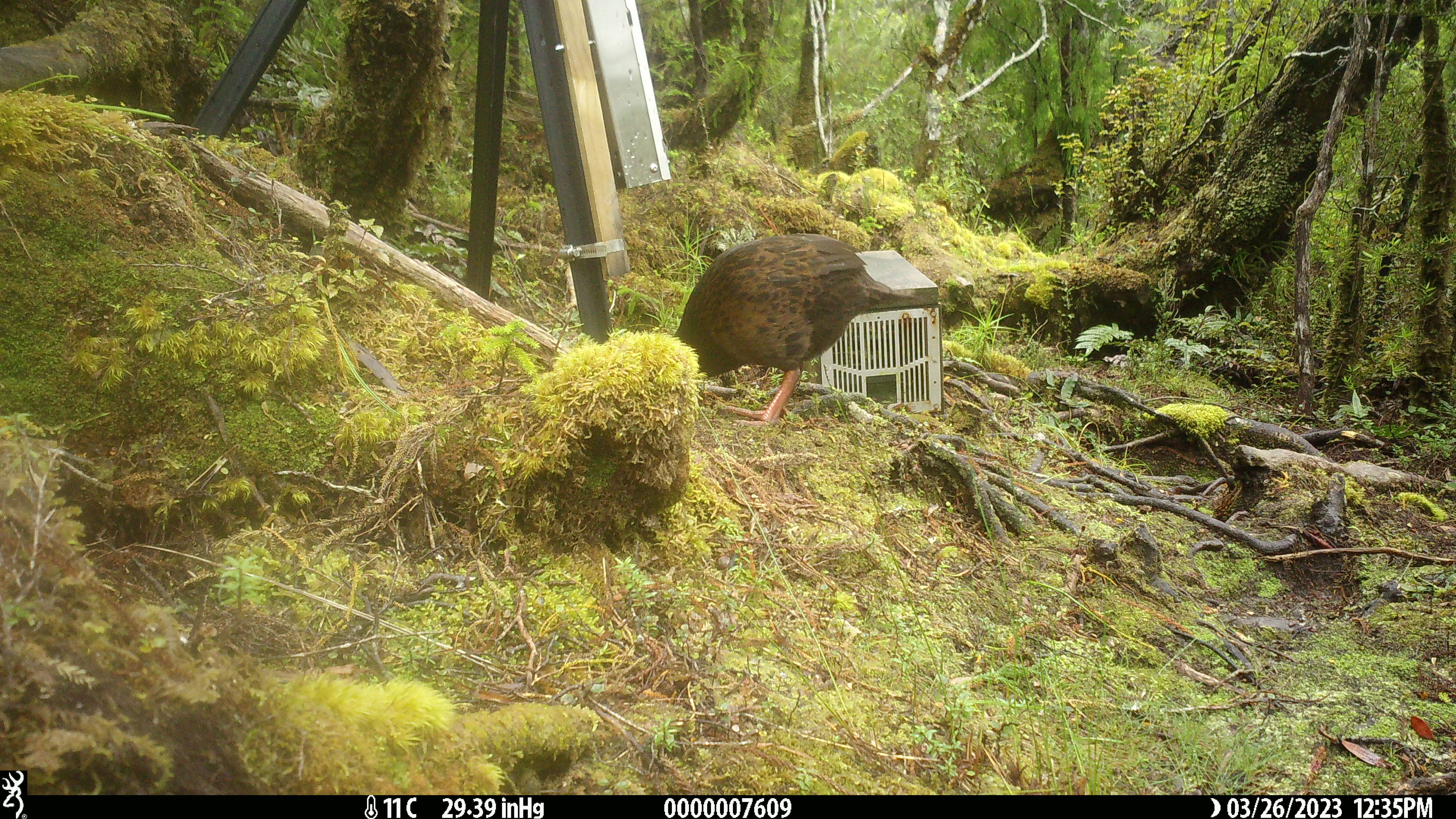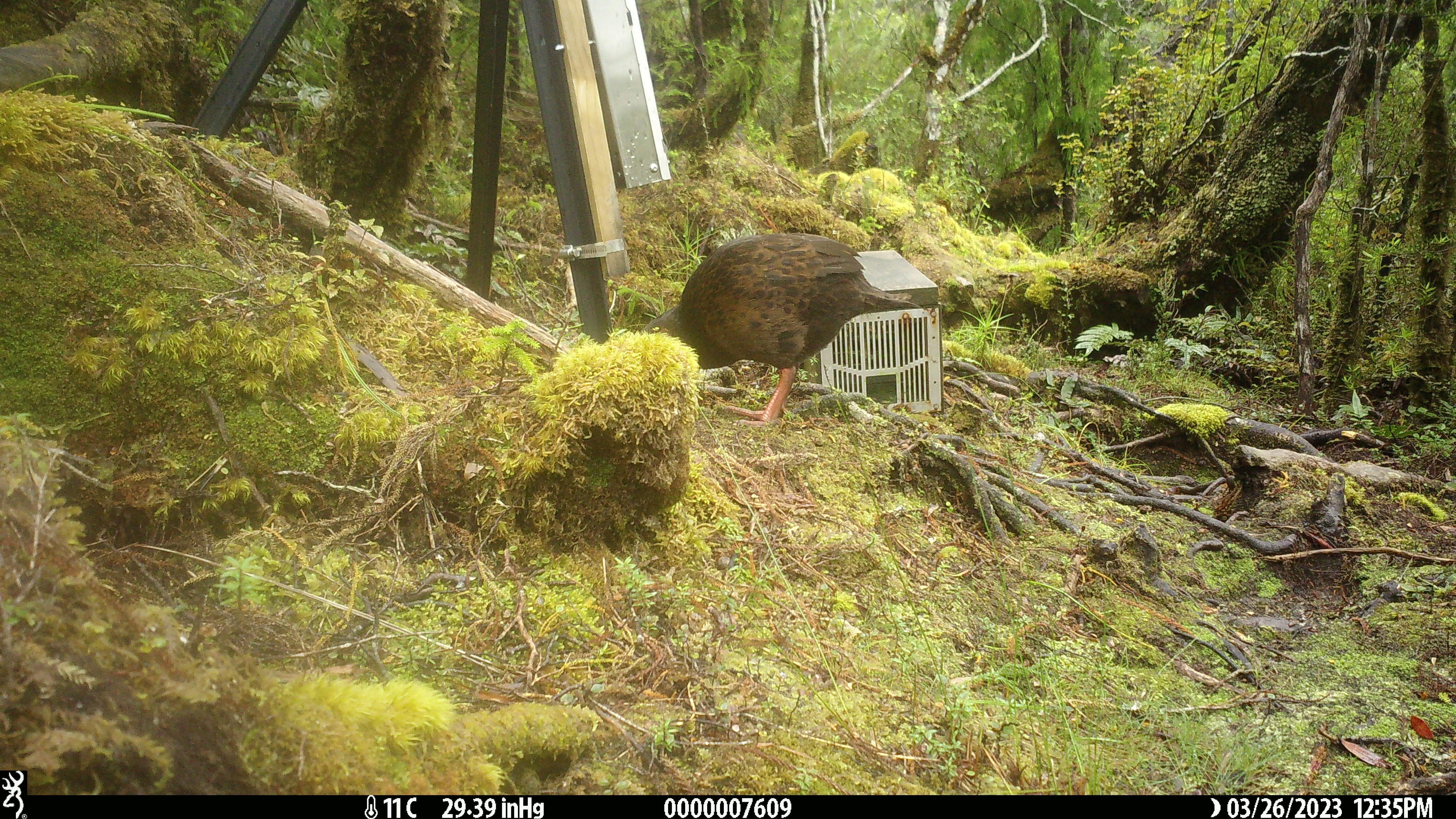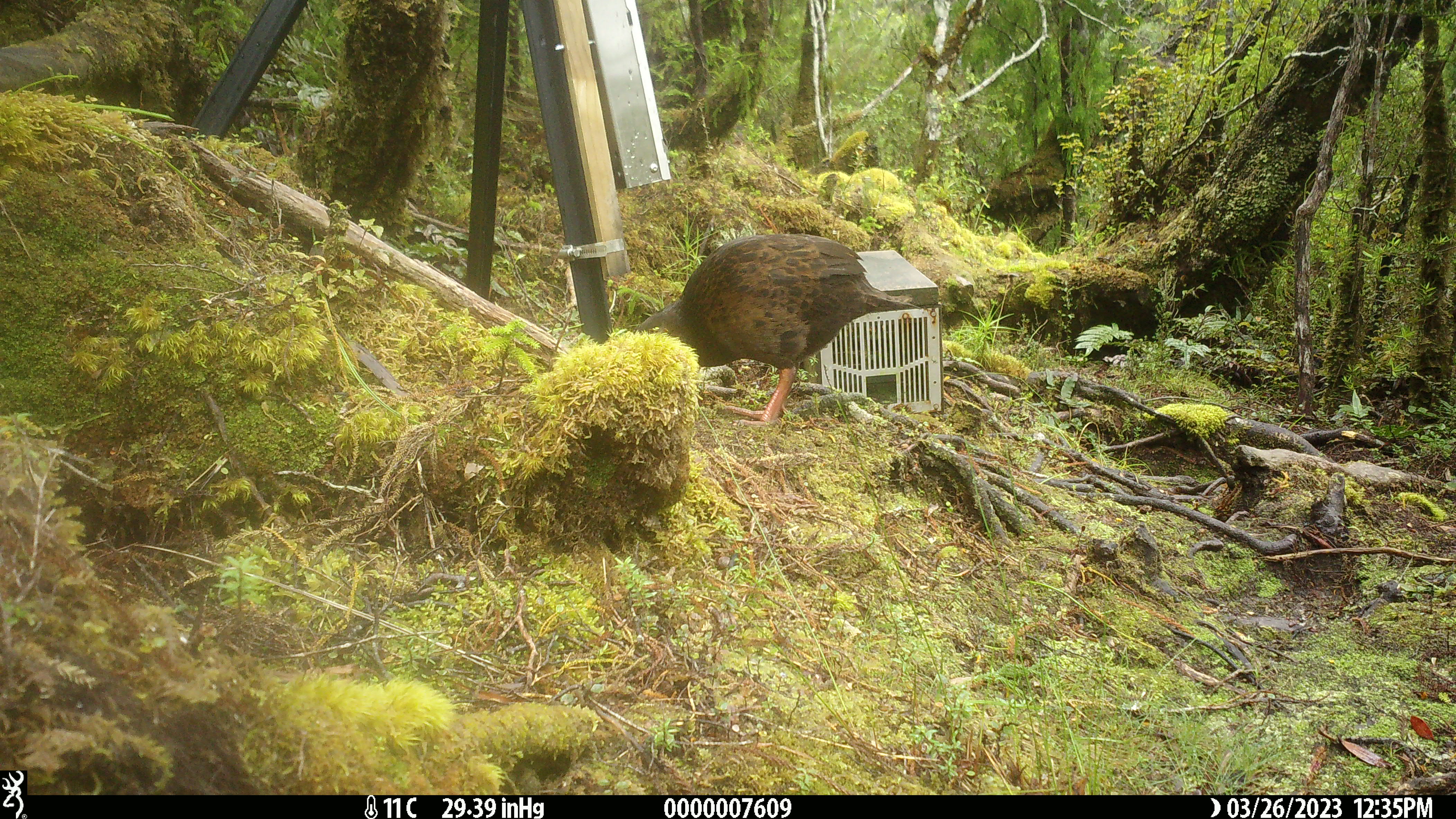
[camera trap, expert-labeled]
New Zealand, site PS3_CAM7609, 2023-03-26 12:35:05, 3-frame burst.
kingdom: Animalia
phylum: Chordata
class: Aves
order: Gruiformes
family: Rallidae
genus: Gallirallus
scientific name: Gallirallus australis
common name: weka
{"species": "weka (Gallirallus australis)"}